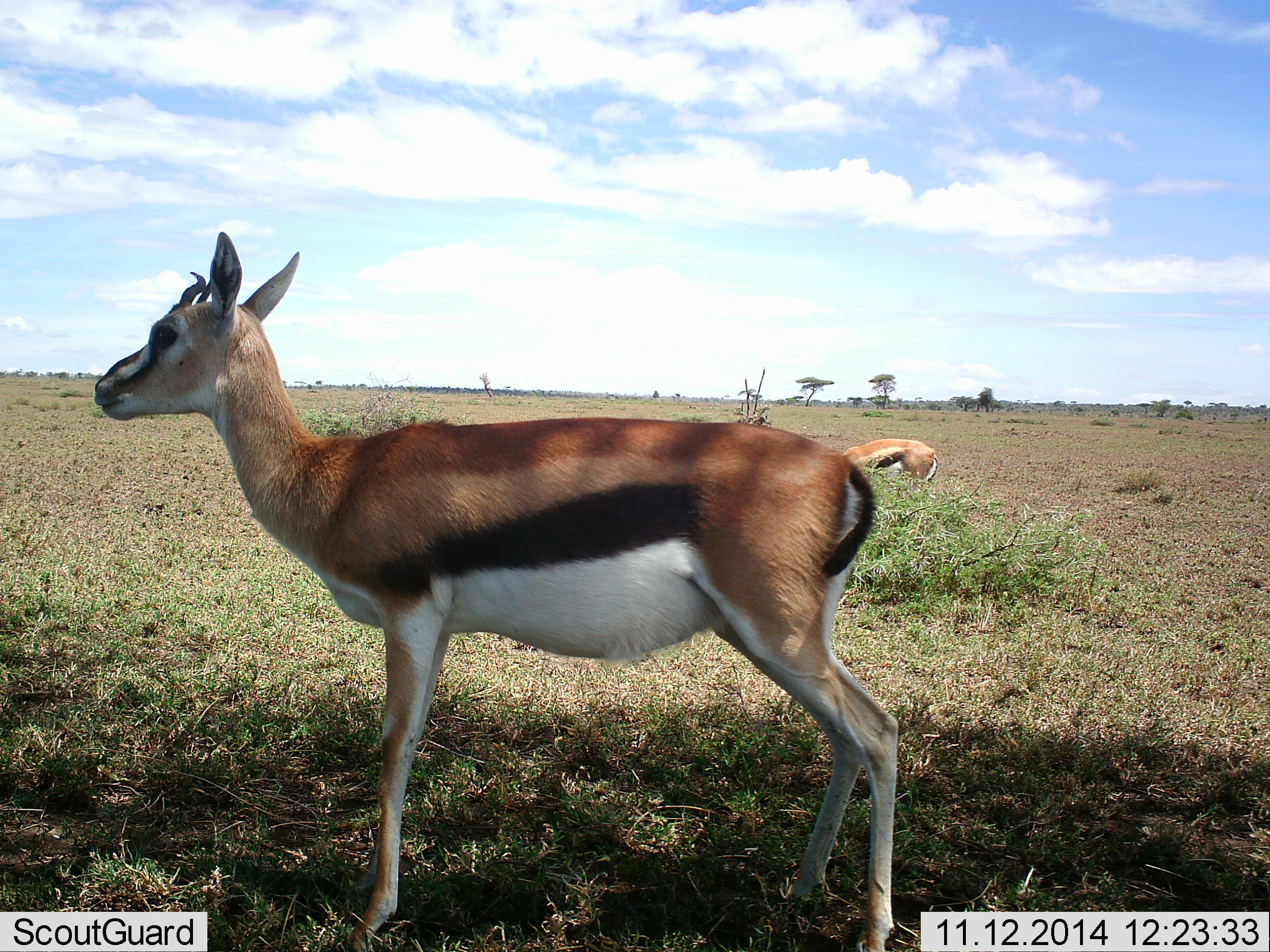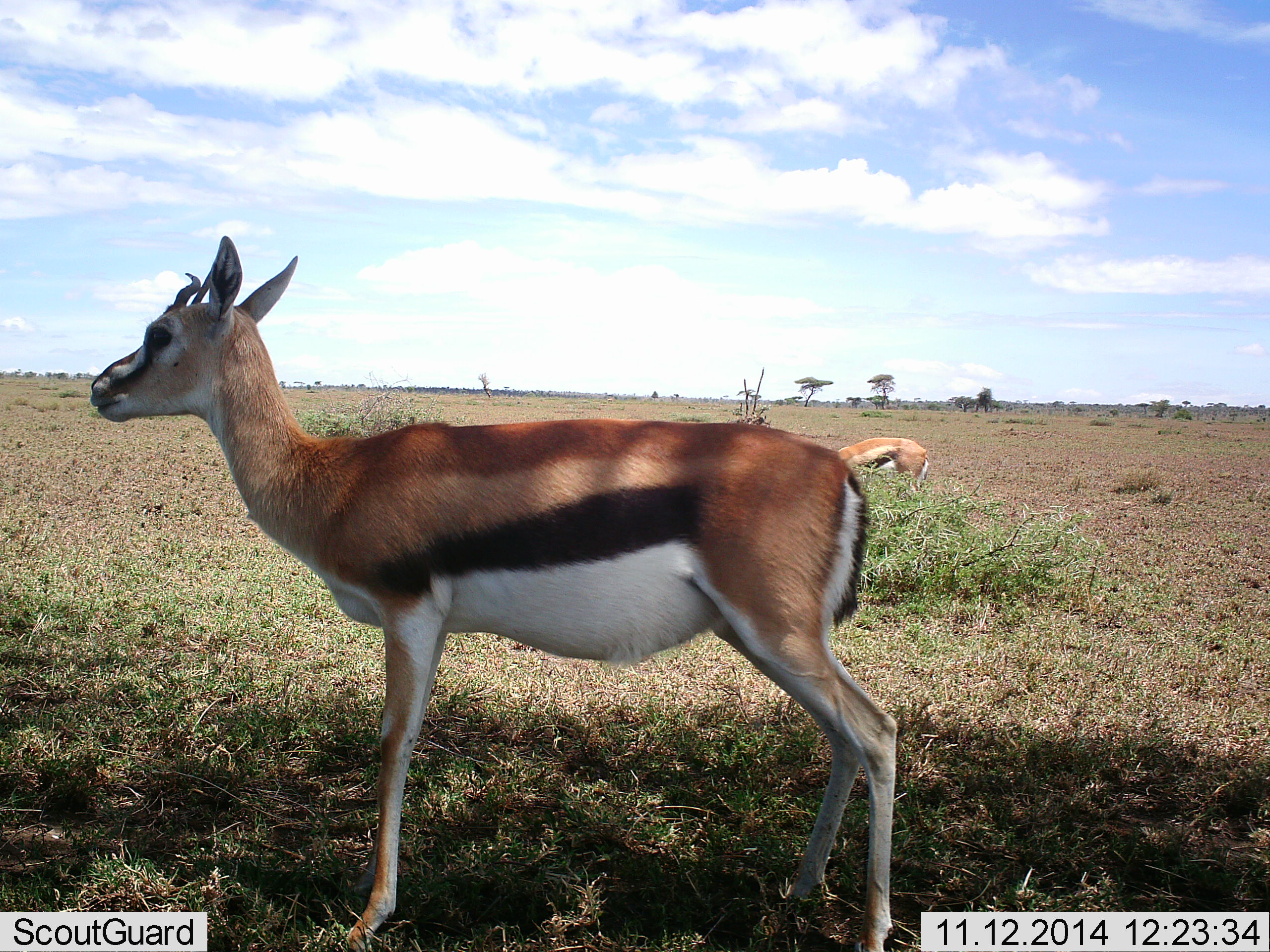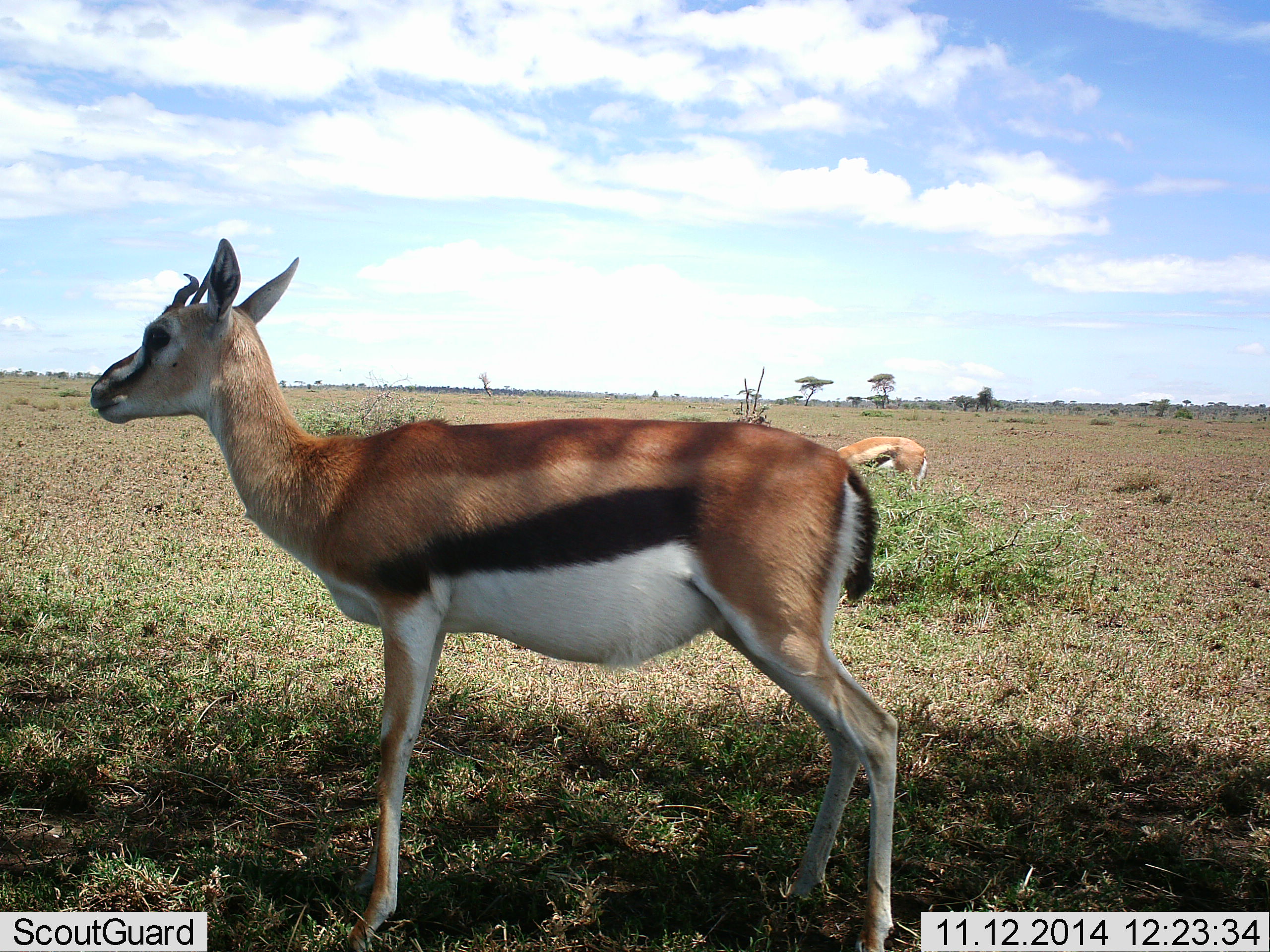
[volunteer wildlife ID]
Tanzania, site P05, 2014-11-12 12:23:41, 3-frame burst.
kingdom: Animalia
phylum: Chordata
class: Mammalia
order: Artiodactyla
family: Bovidae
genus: Eudorcas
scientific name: Eudorcas thomsonii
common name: thomson's gazelle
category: gazellethomsons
Gazellethomsons (thomson's gazelle) (Eudorcas thomsonii), count 2. Behavior (volunteer vote fractions): standing 100%, resting 0%, moving 0%, interacting 0%. Young present (vote fraction): 0%. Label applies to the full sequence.